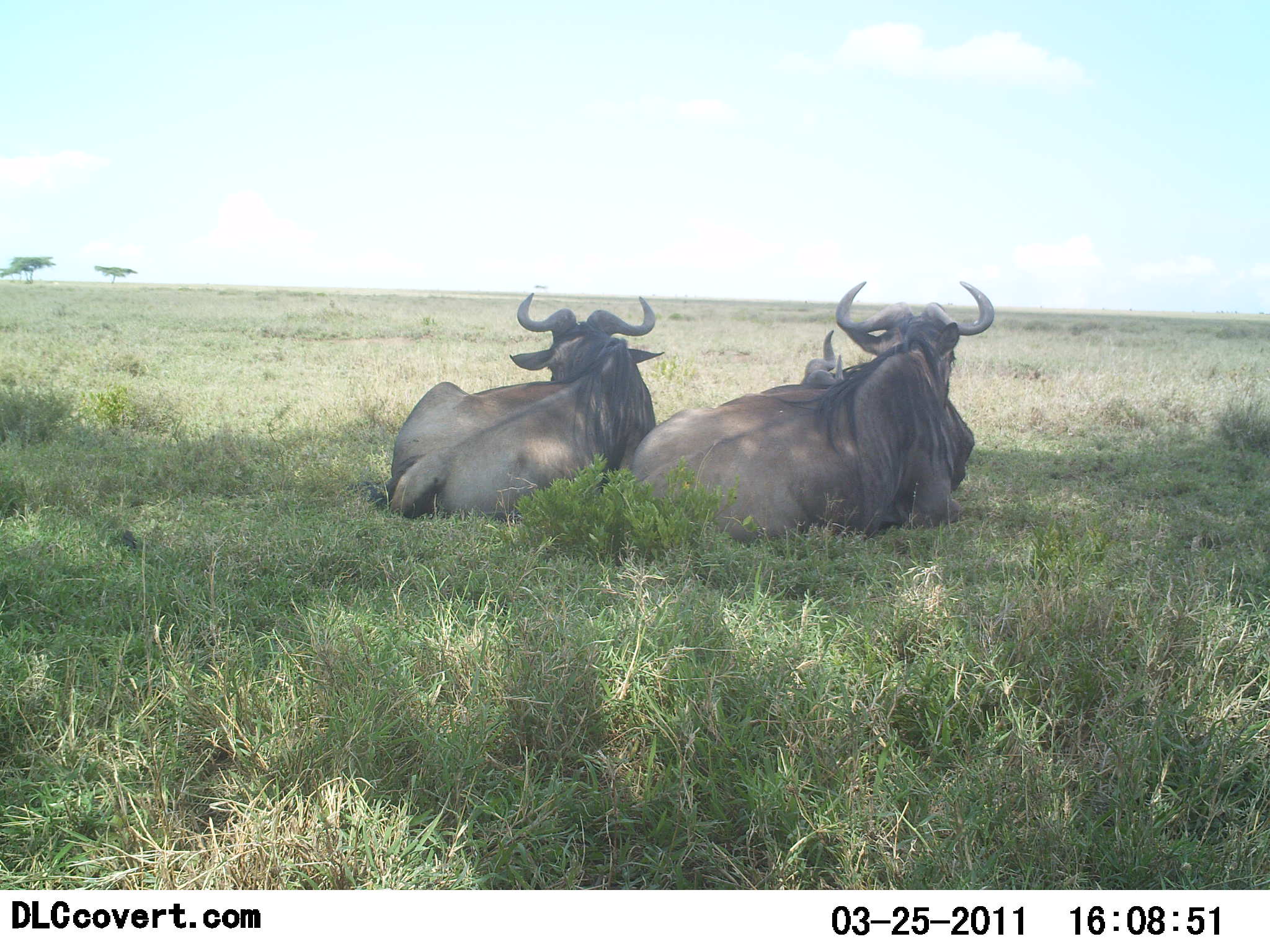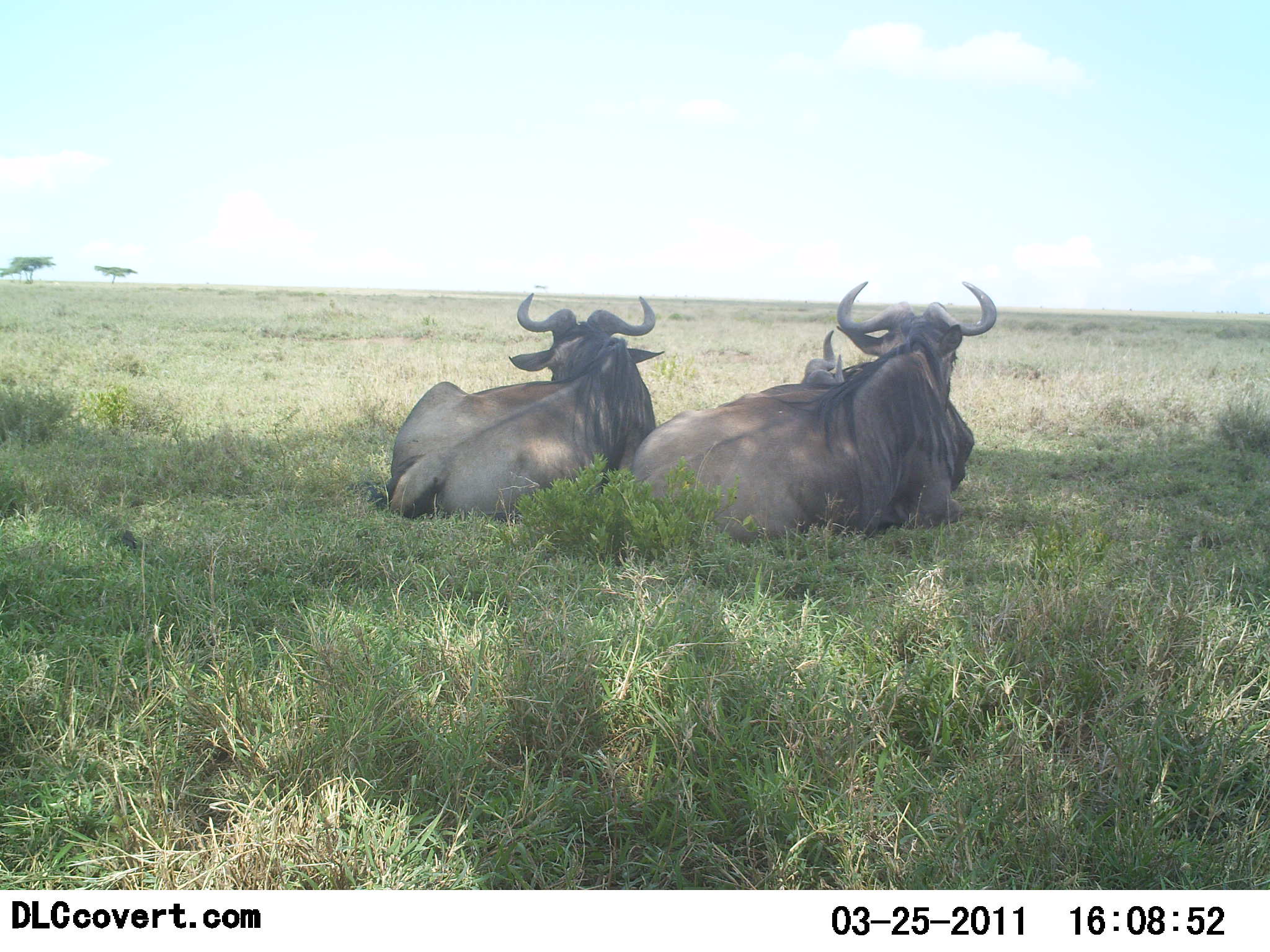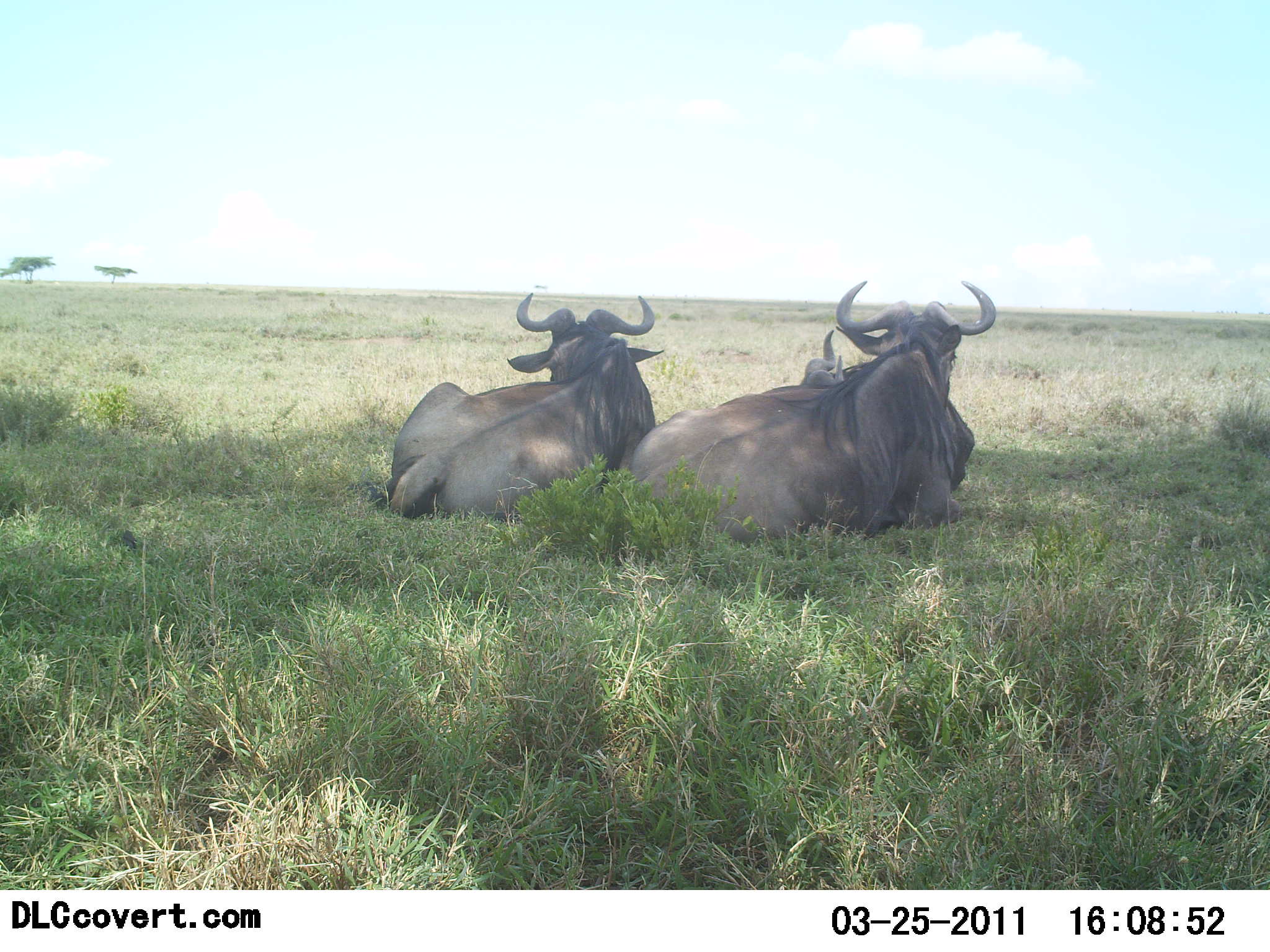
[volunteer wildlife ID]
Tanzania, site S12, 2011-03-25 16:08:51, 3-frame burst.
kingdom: Animalia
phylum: Chordata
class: Mammalia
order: Artiodactyla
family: Bovidae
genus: Connochaetes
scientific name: Connochaetes taurinus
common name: blue wildebeest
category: wildebeest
Wildebeest (blue wildebeest) (Connochaetes taurinus), count 3. Behavior (volunteer vote fractions): standing 0%, resting 100%, moving 0%, interacting 0%. Young present (vote fraction): 8%. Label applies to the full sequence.